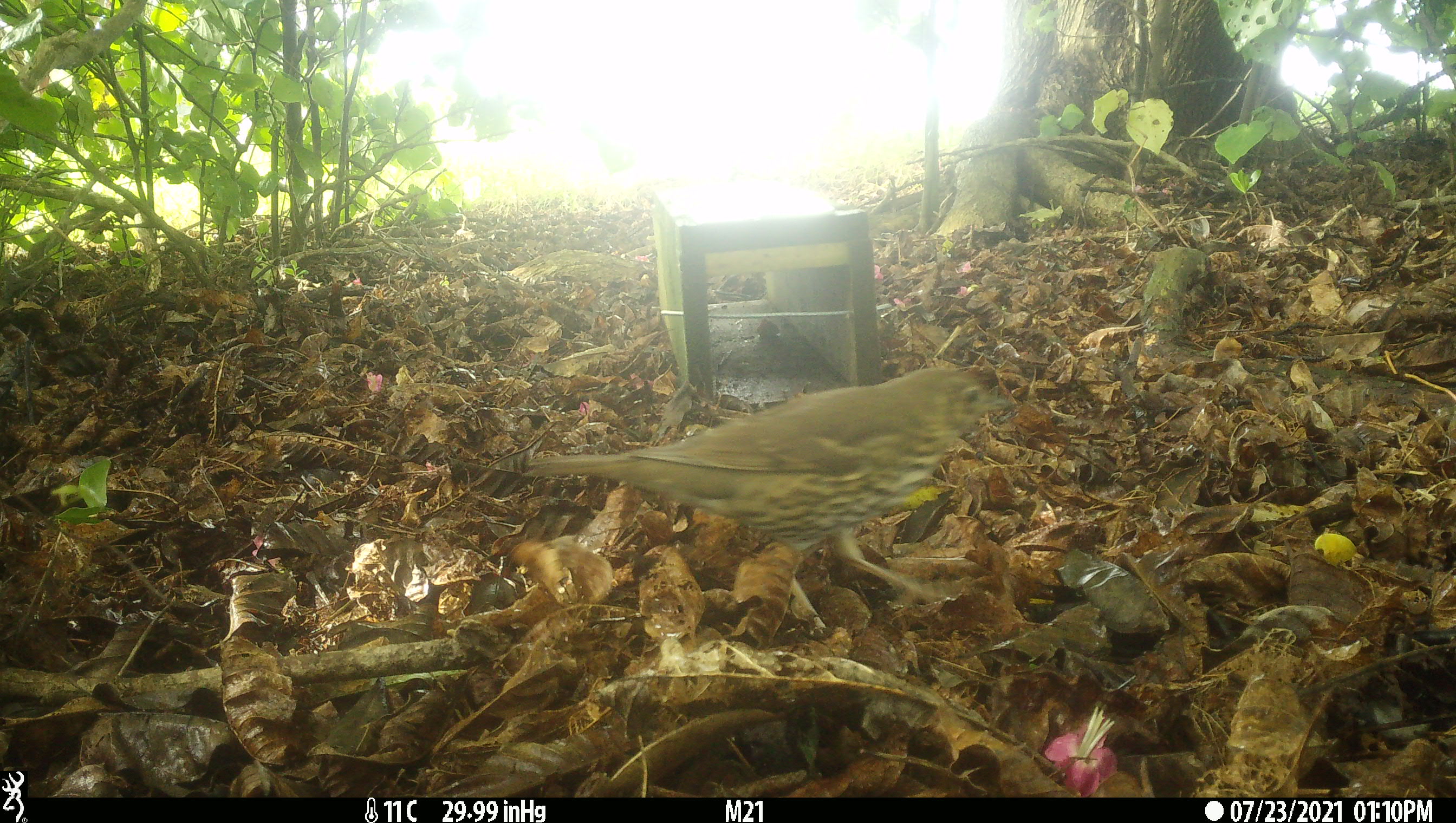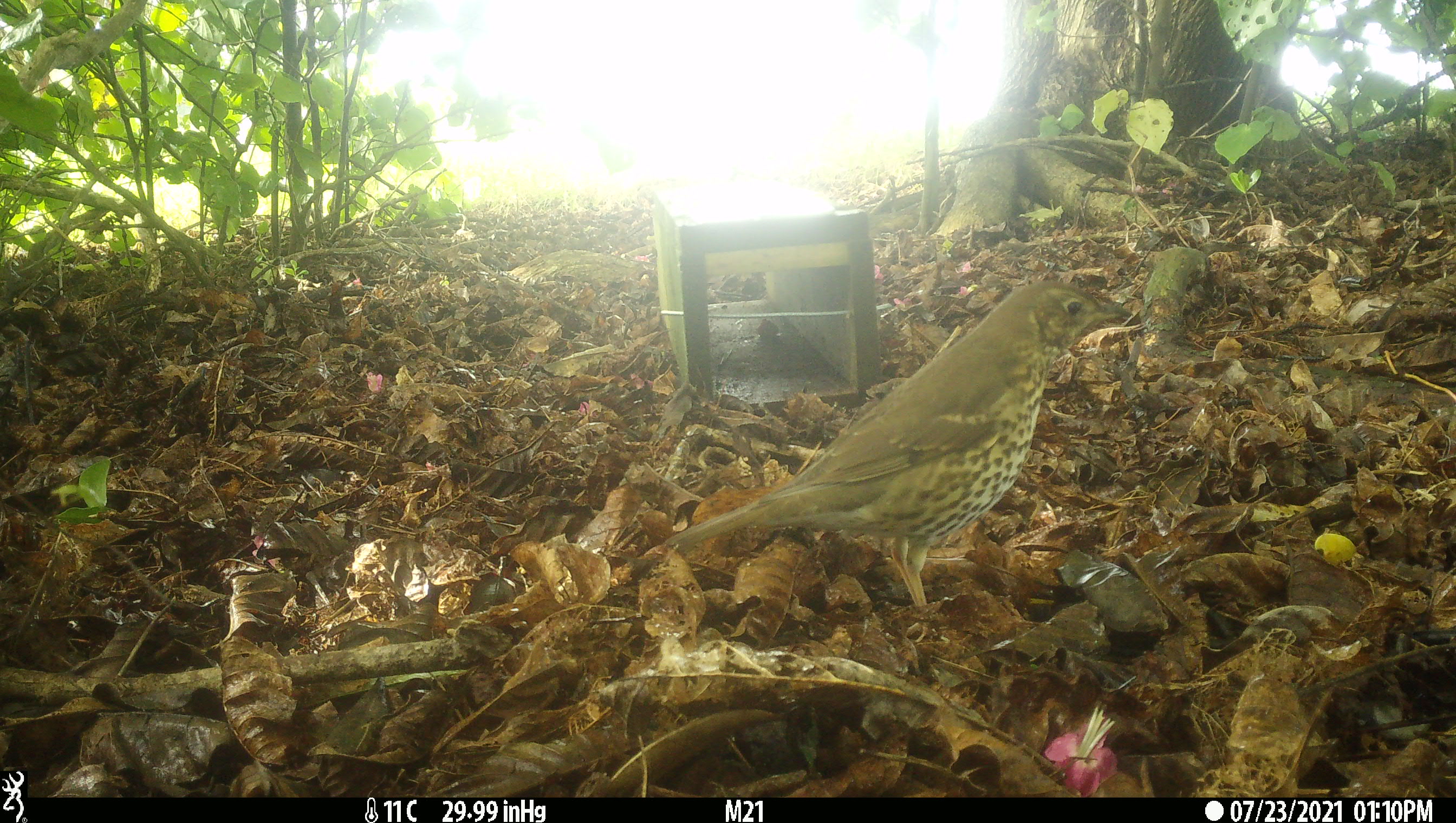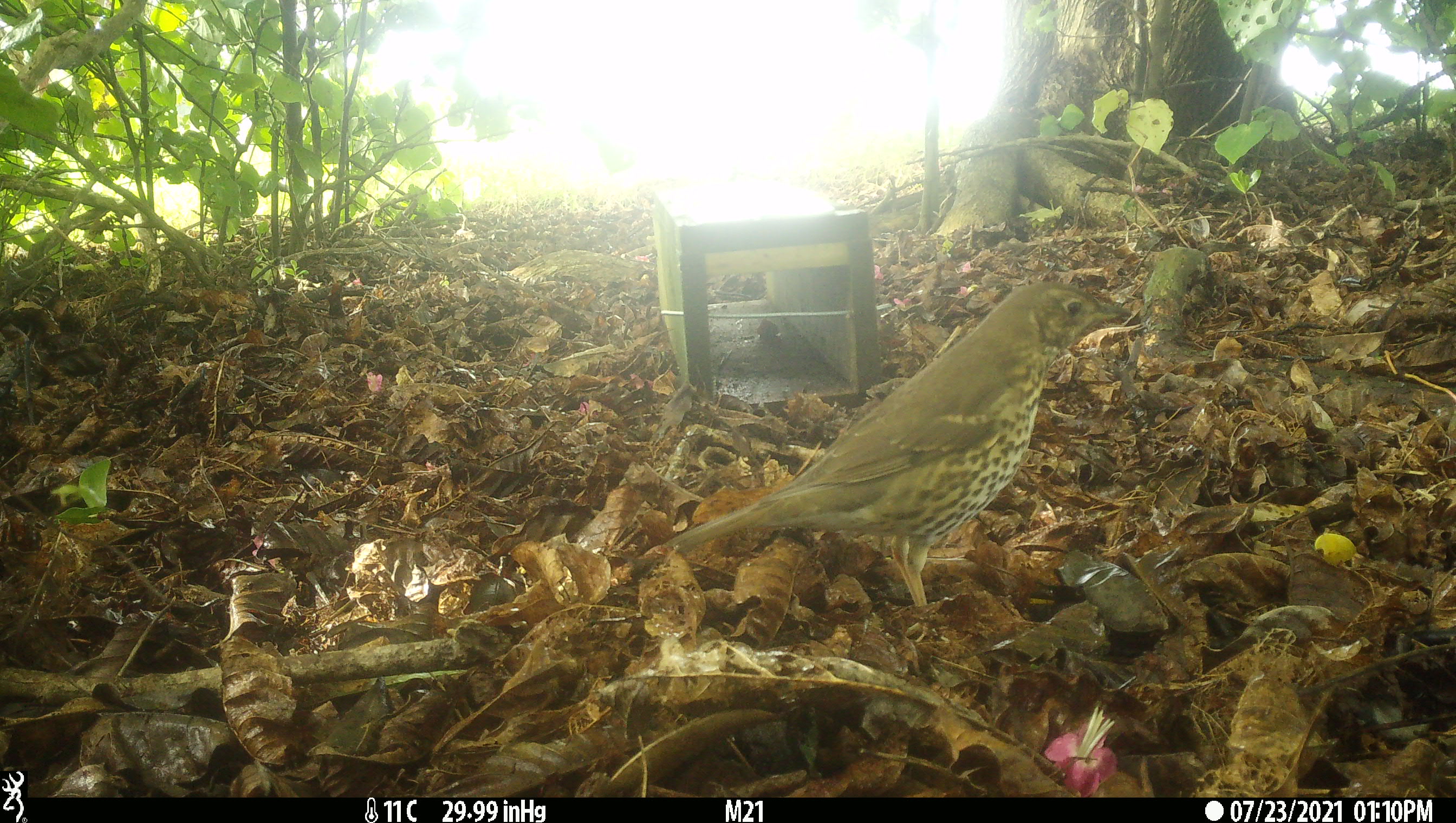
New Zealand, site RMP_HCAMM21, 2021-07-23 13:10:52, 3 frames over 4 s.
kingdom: Animalia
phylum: Chordata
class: Aves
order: Passeriformes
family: Turdidae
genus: Turdus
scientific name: Turdus philomelos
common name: song thrush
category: thrush